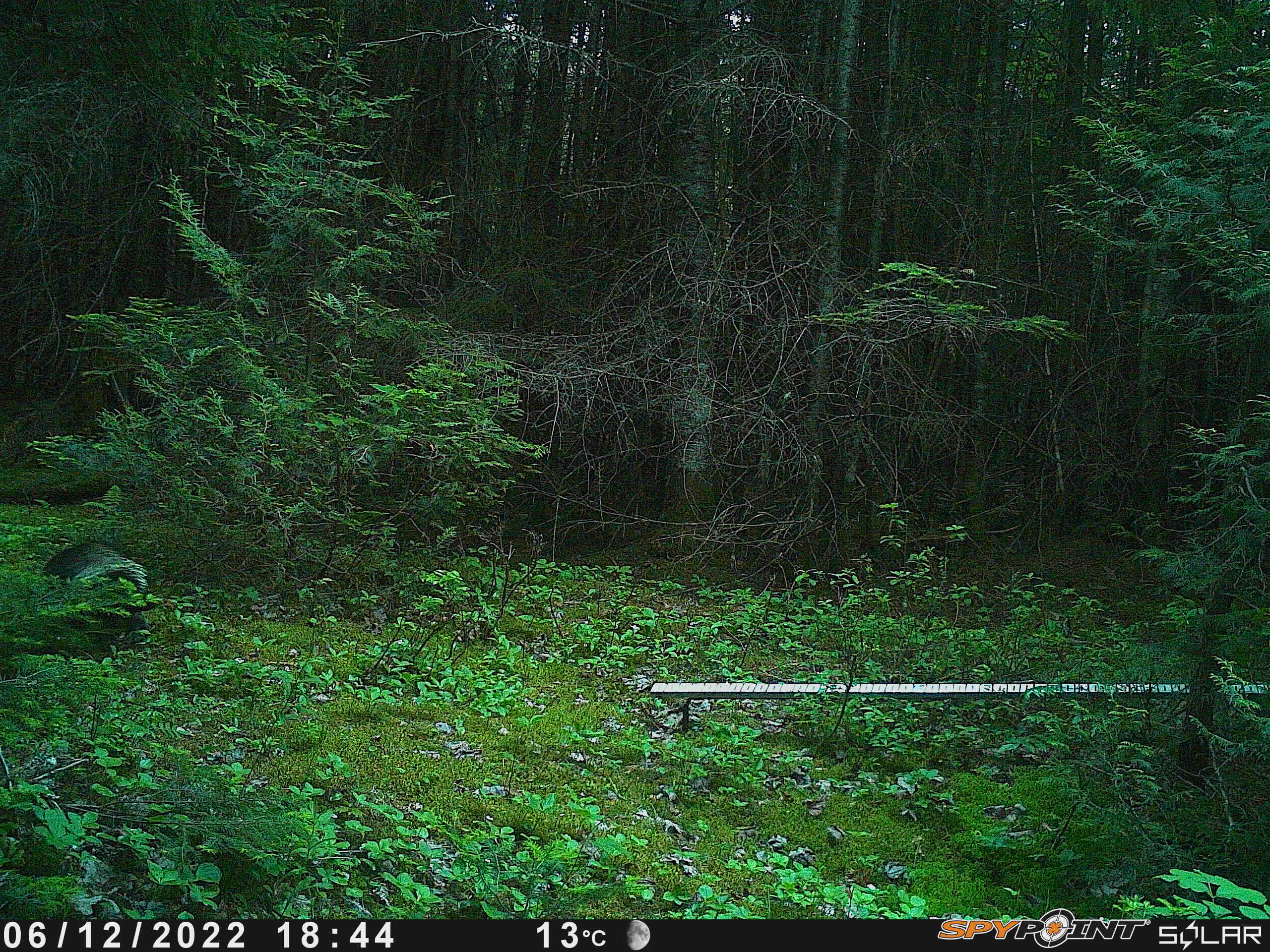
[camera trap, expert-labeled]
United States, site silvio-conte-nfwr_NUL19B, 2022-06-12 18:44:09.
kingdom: Animalia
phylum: Chordata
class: Mammalia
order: Rodentia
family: Erethizontidae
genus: Erethizon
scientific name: Erethizon dorsatum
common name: porcupine